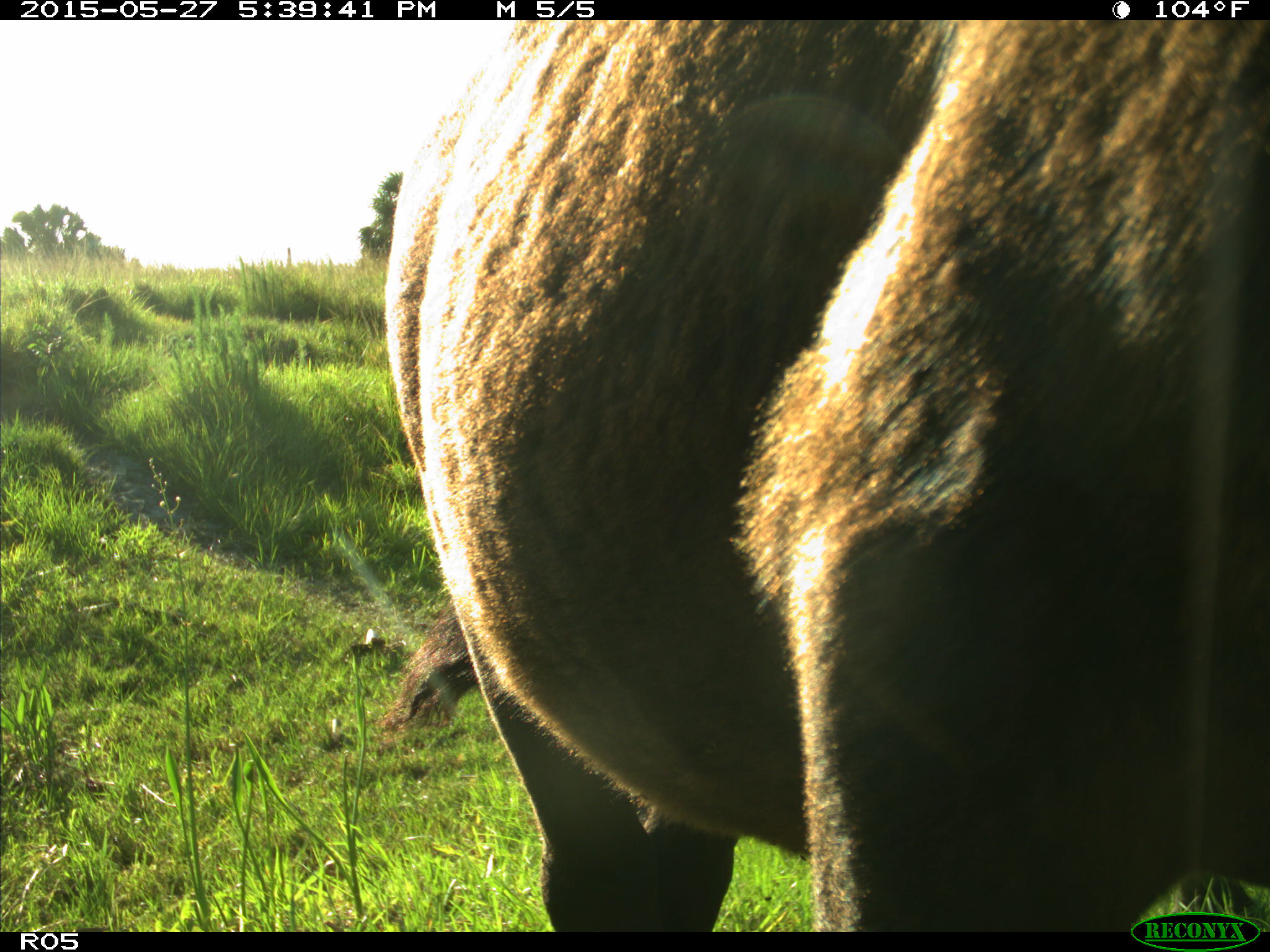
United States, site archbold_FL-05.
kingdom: Animalia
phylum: Chordata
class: Mammalia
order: Artiodactyla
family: Bovidae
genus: Bos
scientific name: Bos taurus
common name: domestic cow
Bos taurus (domestic cow).